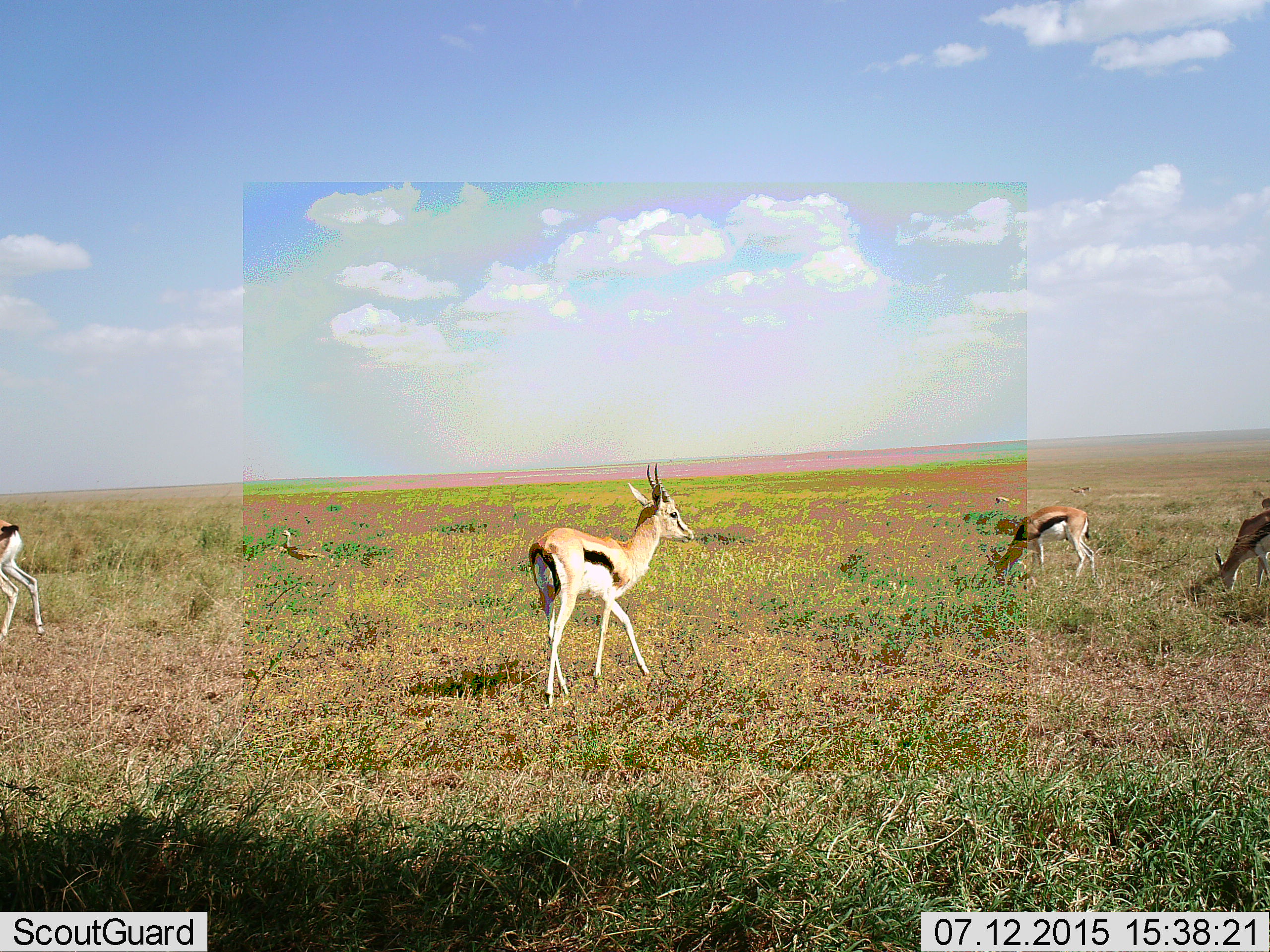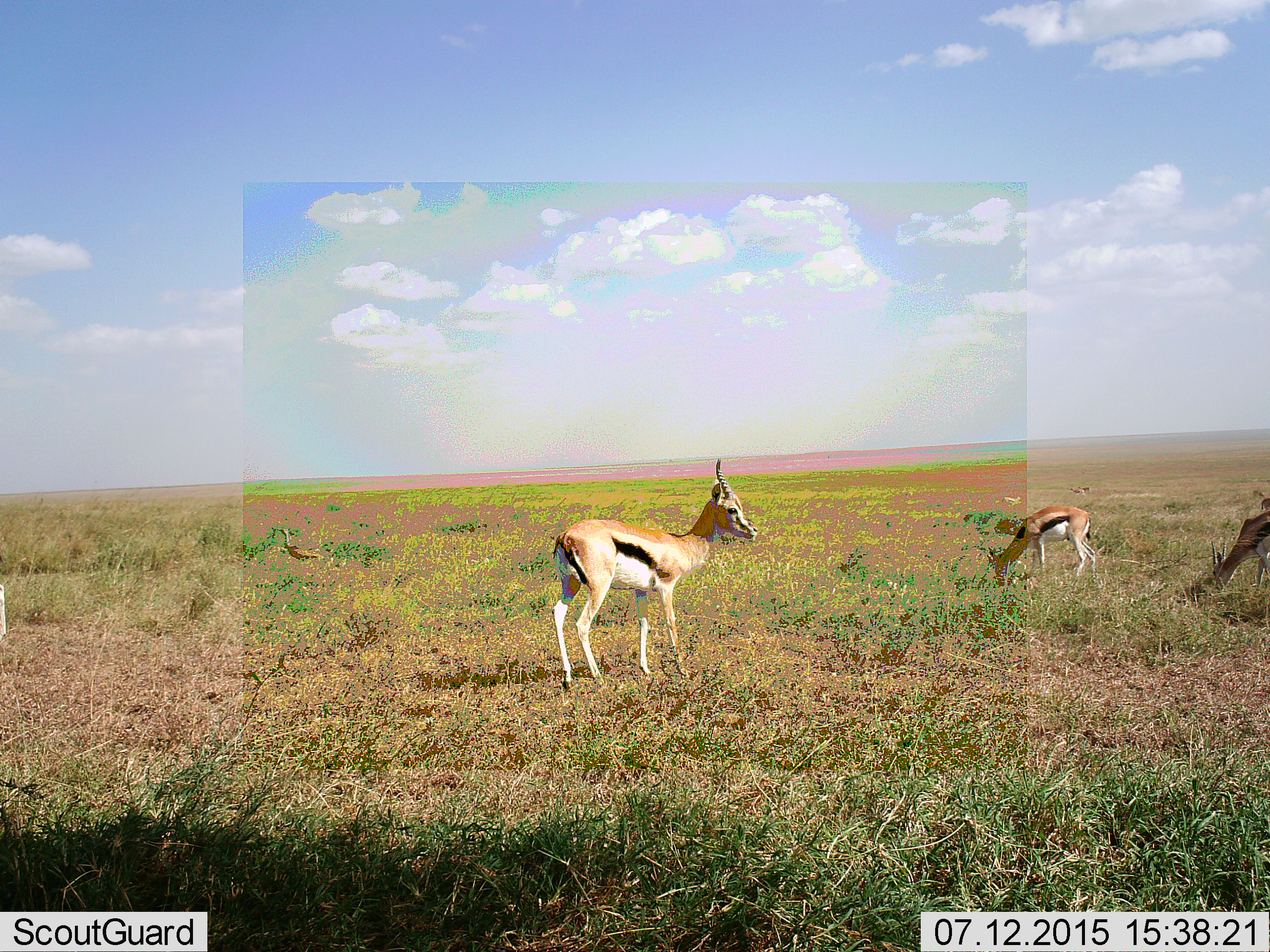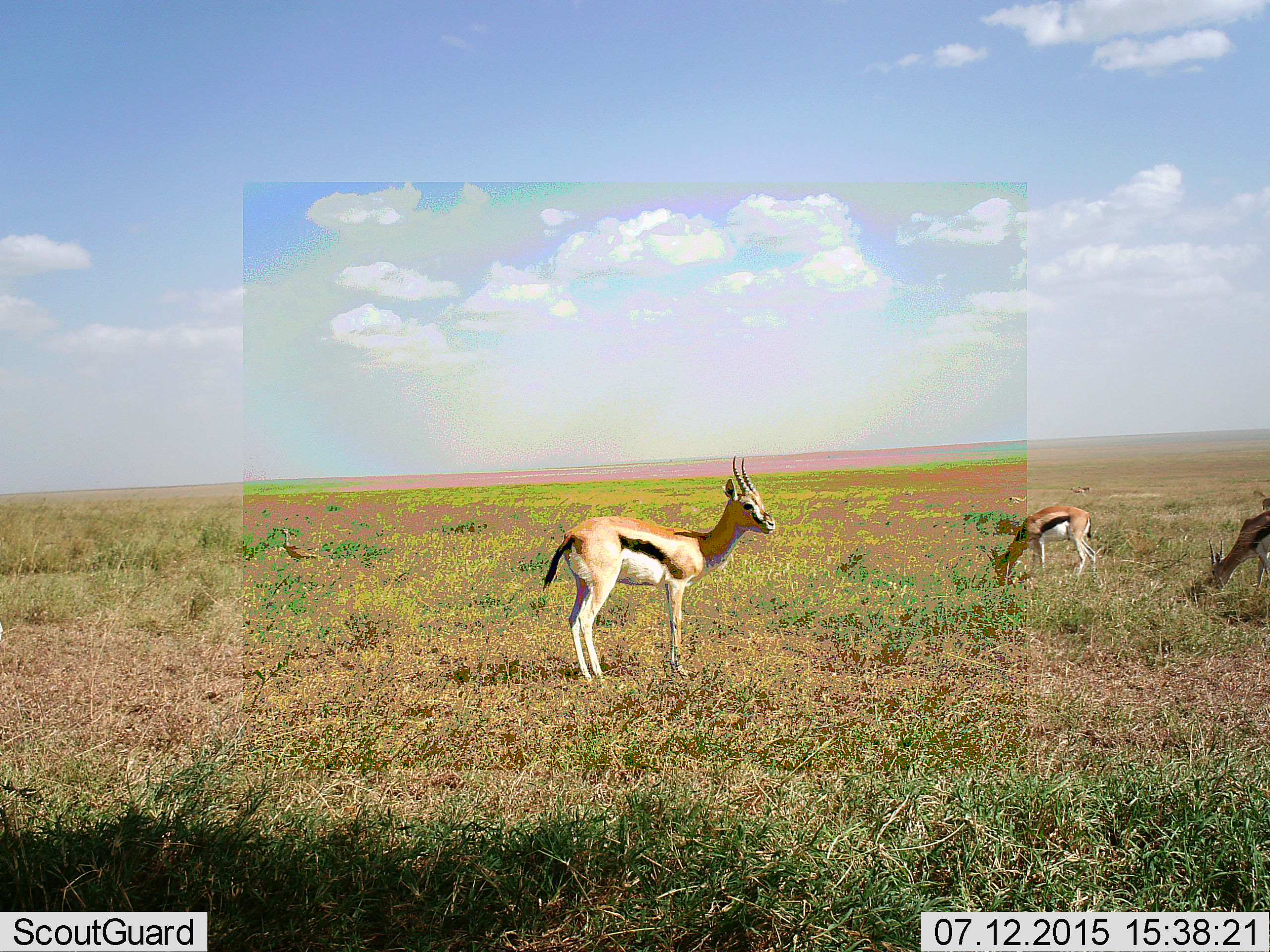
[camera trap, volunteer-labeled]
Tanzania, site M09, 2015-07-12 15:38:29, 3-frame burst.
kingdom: Animalia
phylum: Chordata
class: Mammalia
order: Artiodactyla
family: Bovidae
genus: Eudorcas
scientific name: Eudorcas thomsonii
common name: thomson's gazelle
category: gazellethomsons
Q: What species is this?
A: Gazellethomsons (thomson's gazelle) (Eudorcas thomsonii).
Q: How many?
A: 6.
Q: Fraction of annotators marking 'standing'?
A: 67%.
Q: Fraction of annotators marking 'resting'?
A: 11%.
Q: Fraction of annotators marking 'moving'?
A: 78%.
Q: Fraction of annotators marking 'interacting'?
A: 0%.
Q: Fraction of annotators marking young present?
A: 0%.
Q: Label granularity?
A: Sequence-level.